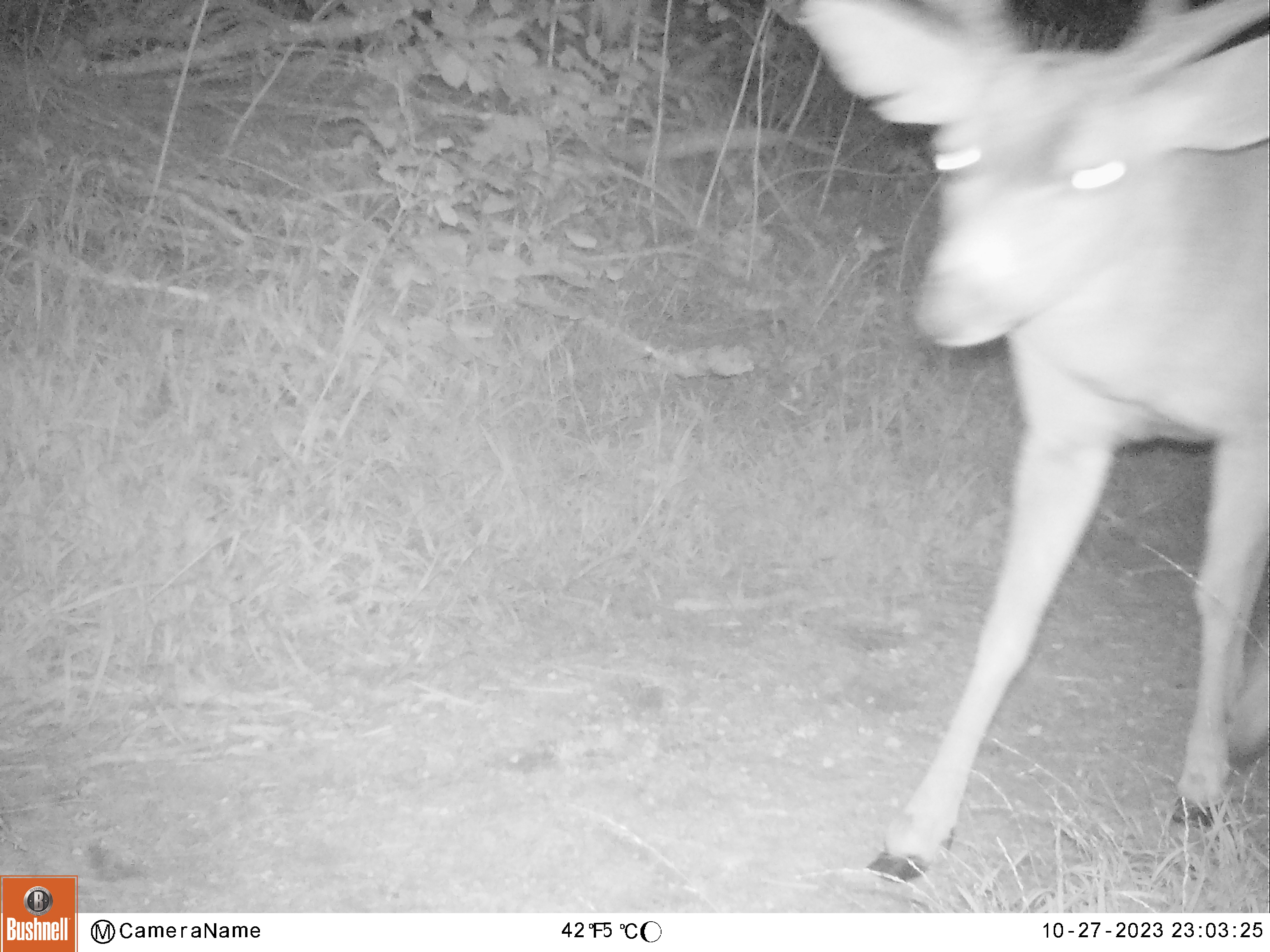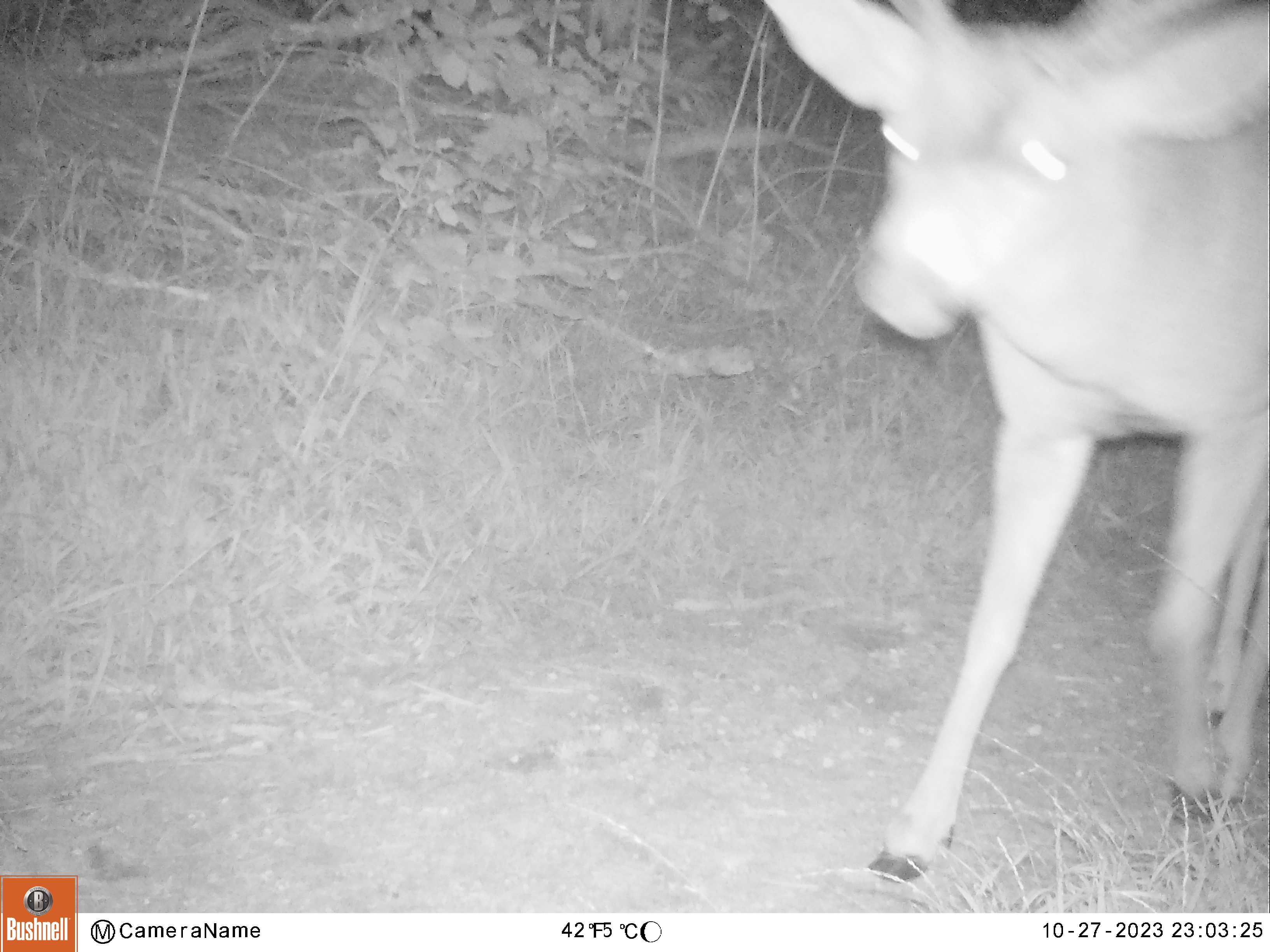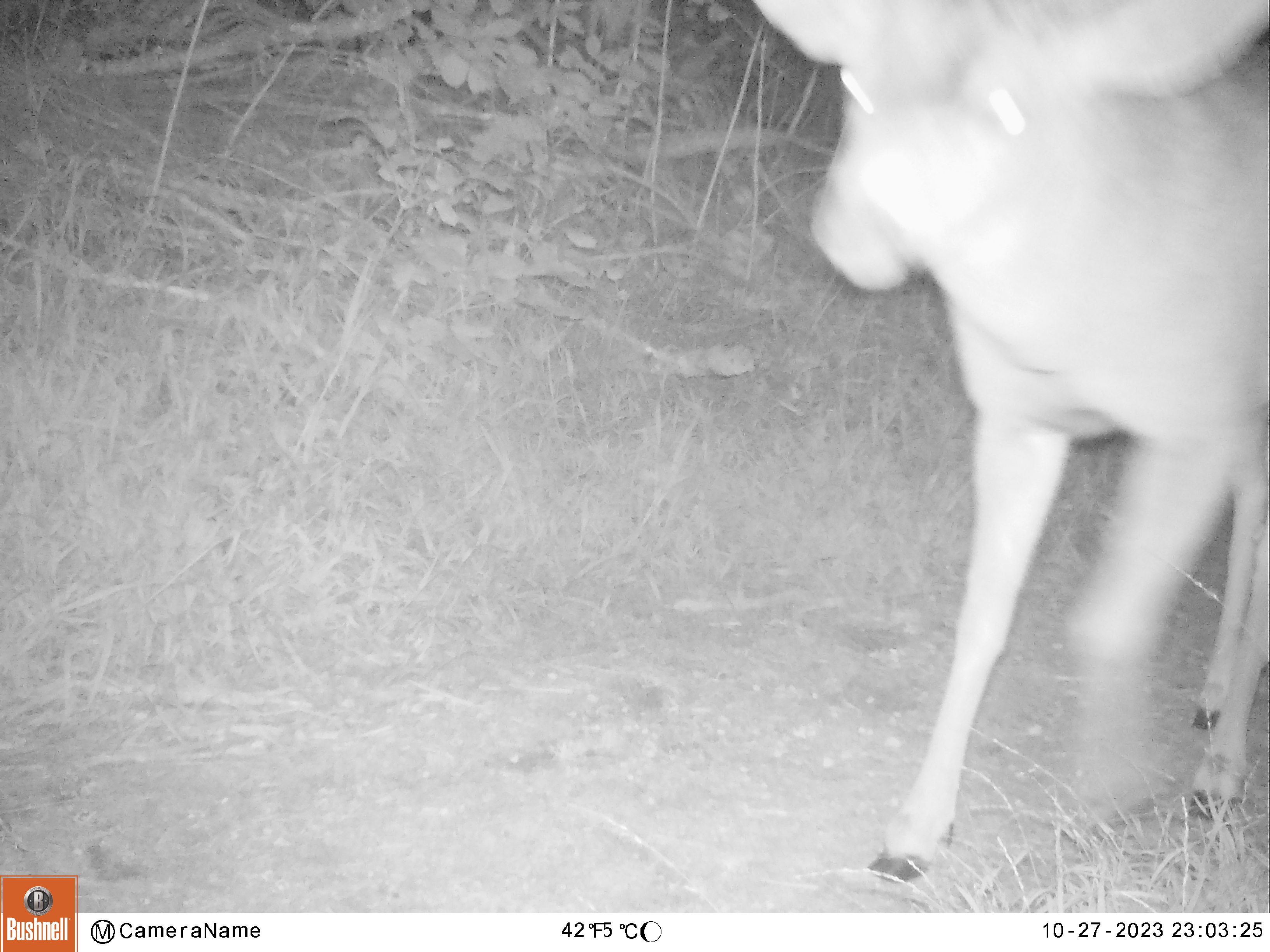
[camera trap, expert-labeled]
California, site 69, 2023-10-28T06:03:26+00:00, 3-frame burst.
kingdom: Animalia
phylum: Chordata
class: Mammalia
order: Artiodactyla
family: Cervidae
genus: Odocoileus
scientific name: Odocoileus hemionus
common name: mule deer